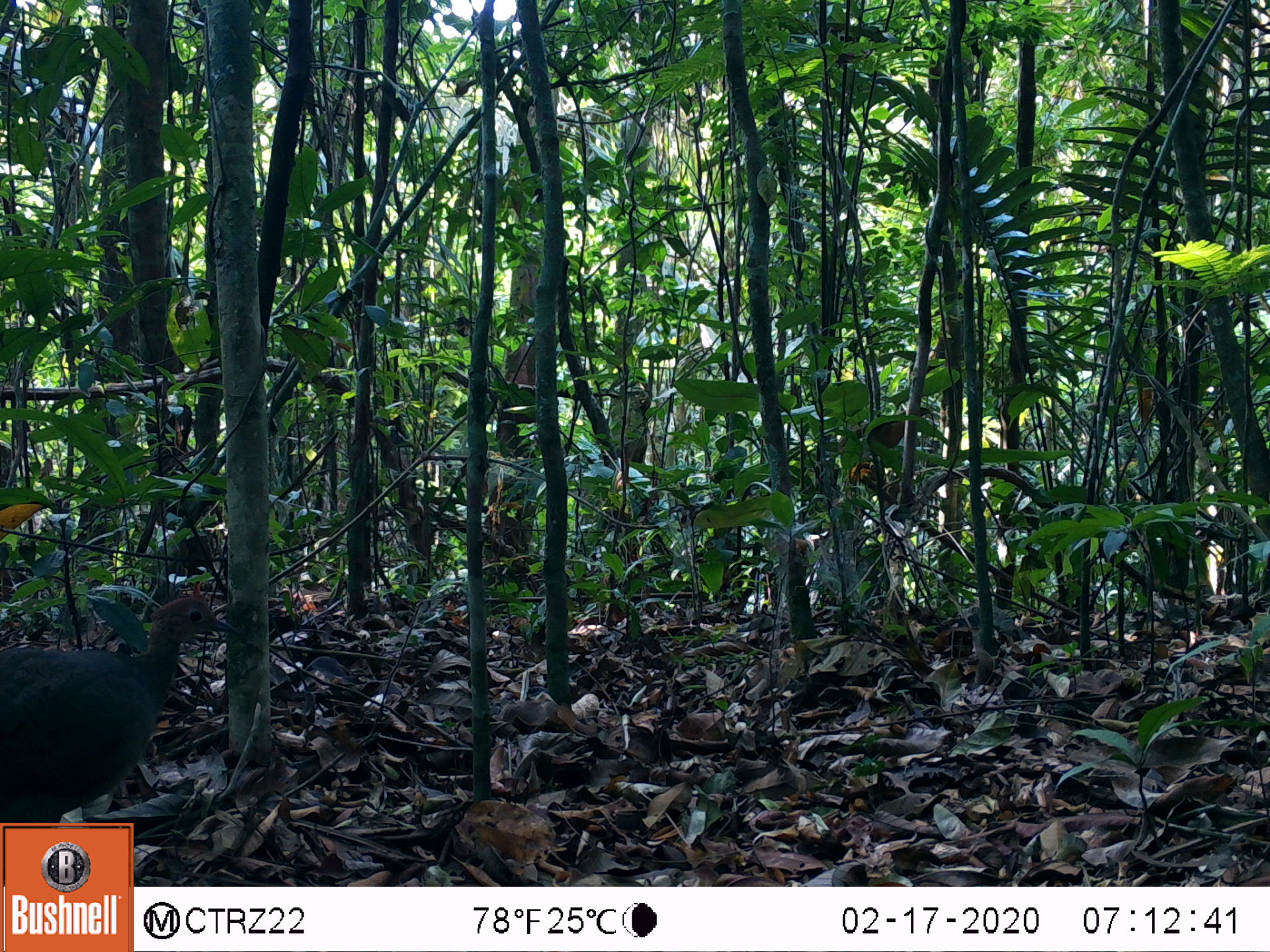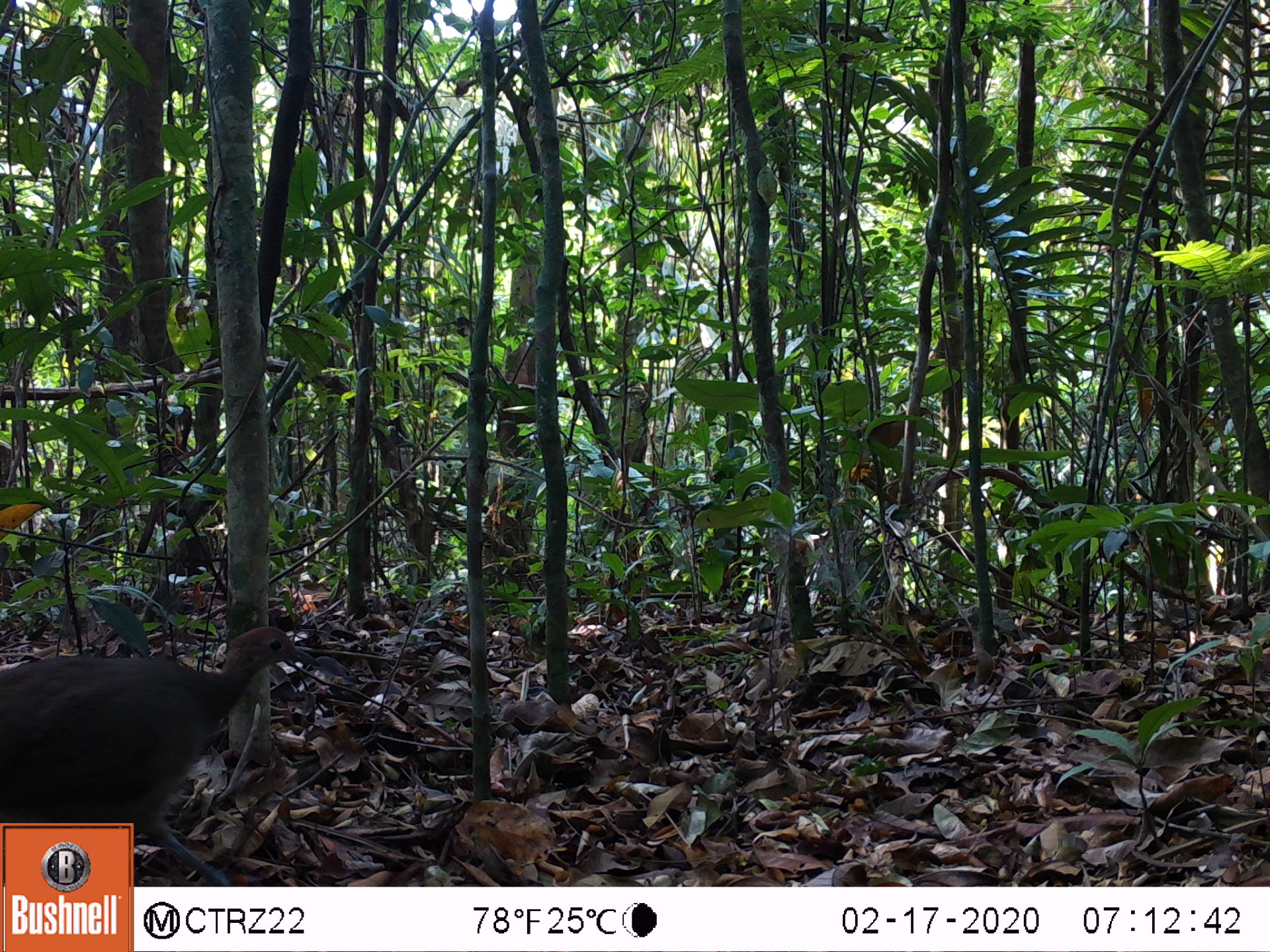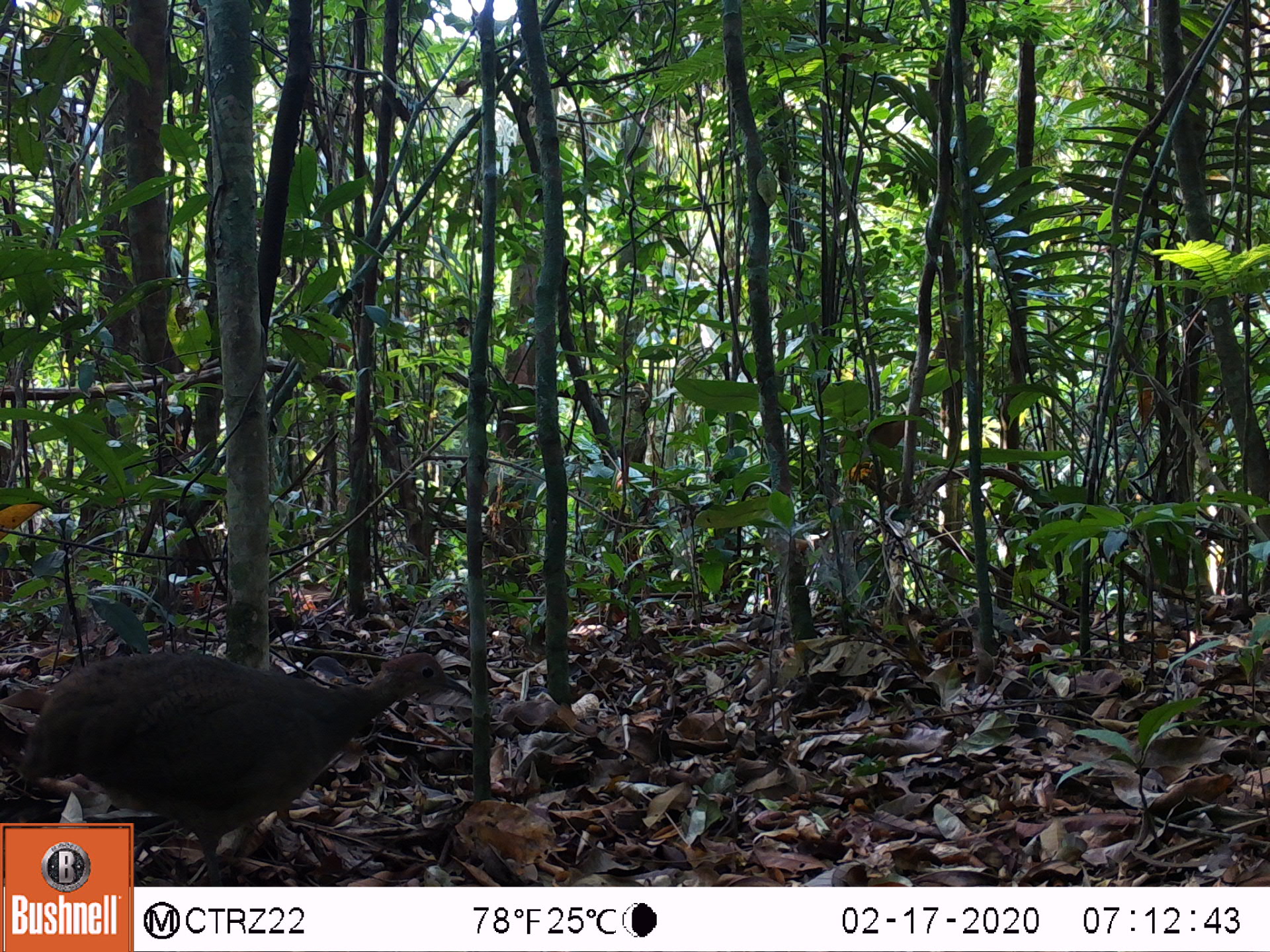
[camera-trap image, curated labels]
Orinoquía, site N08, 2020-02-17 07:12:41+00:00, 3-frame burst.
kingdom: Animalia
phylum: Chordata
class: Aves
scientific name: Aves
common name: bird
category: unknown bird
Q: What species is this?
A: Unknown bird (bird) (Aves).